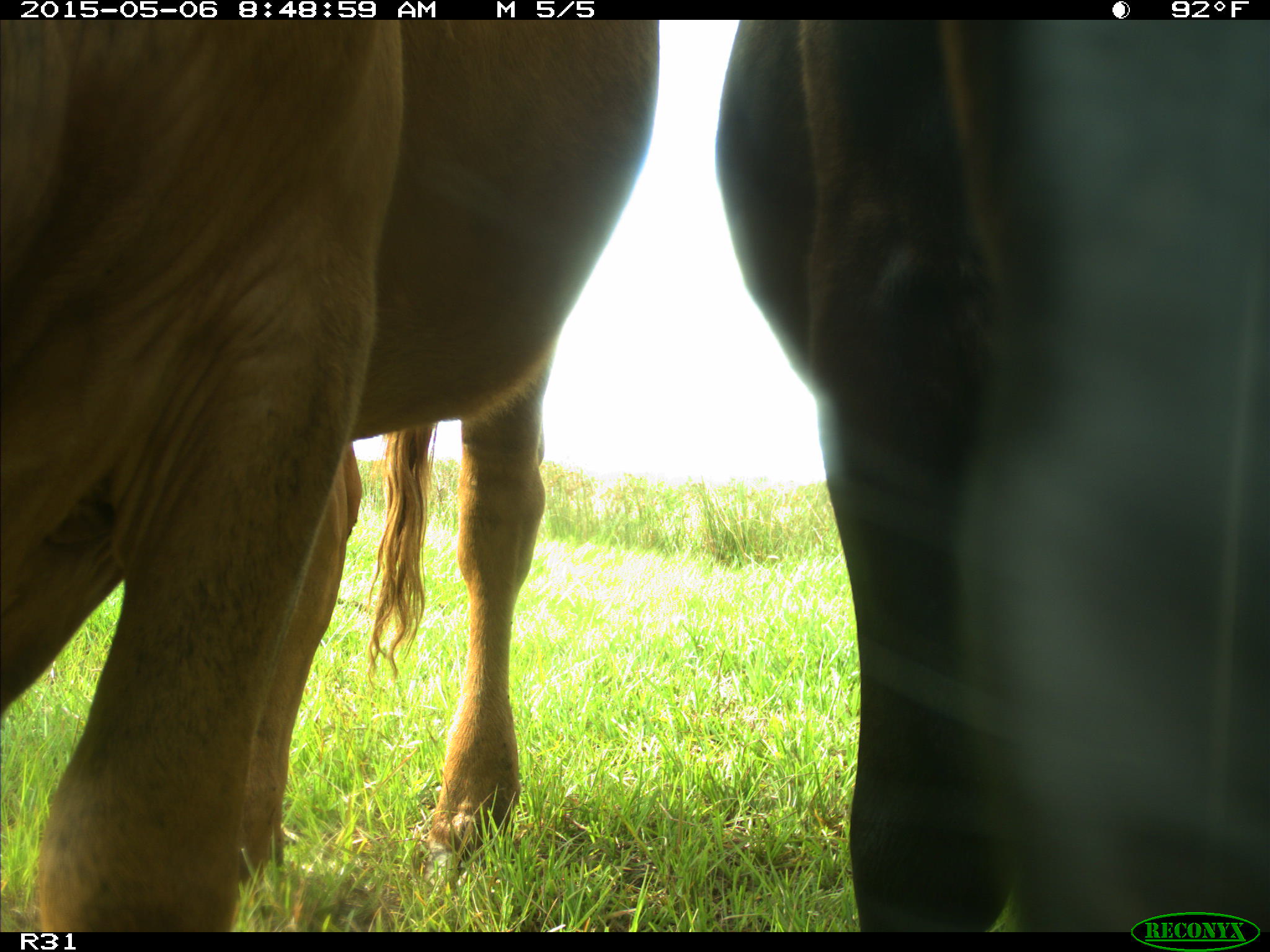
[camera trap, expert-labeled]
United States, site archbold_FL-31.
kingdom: Animalia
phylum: Chordata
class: Mammalia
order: Artiodactyla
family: Bovidae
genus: Bos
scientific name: Bos taurus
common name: domestic cow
Bos taurus (domestic cow).